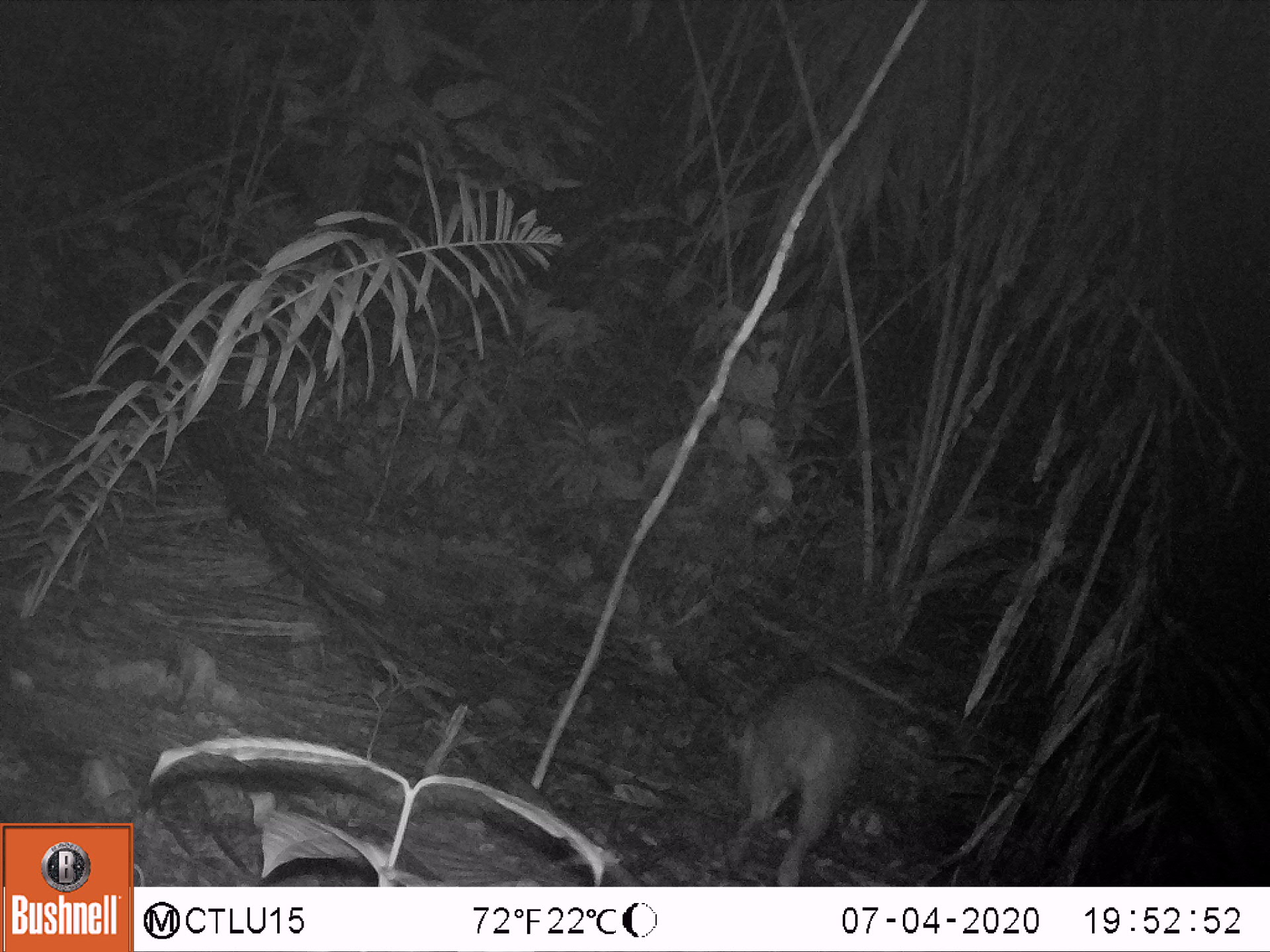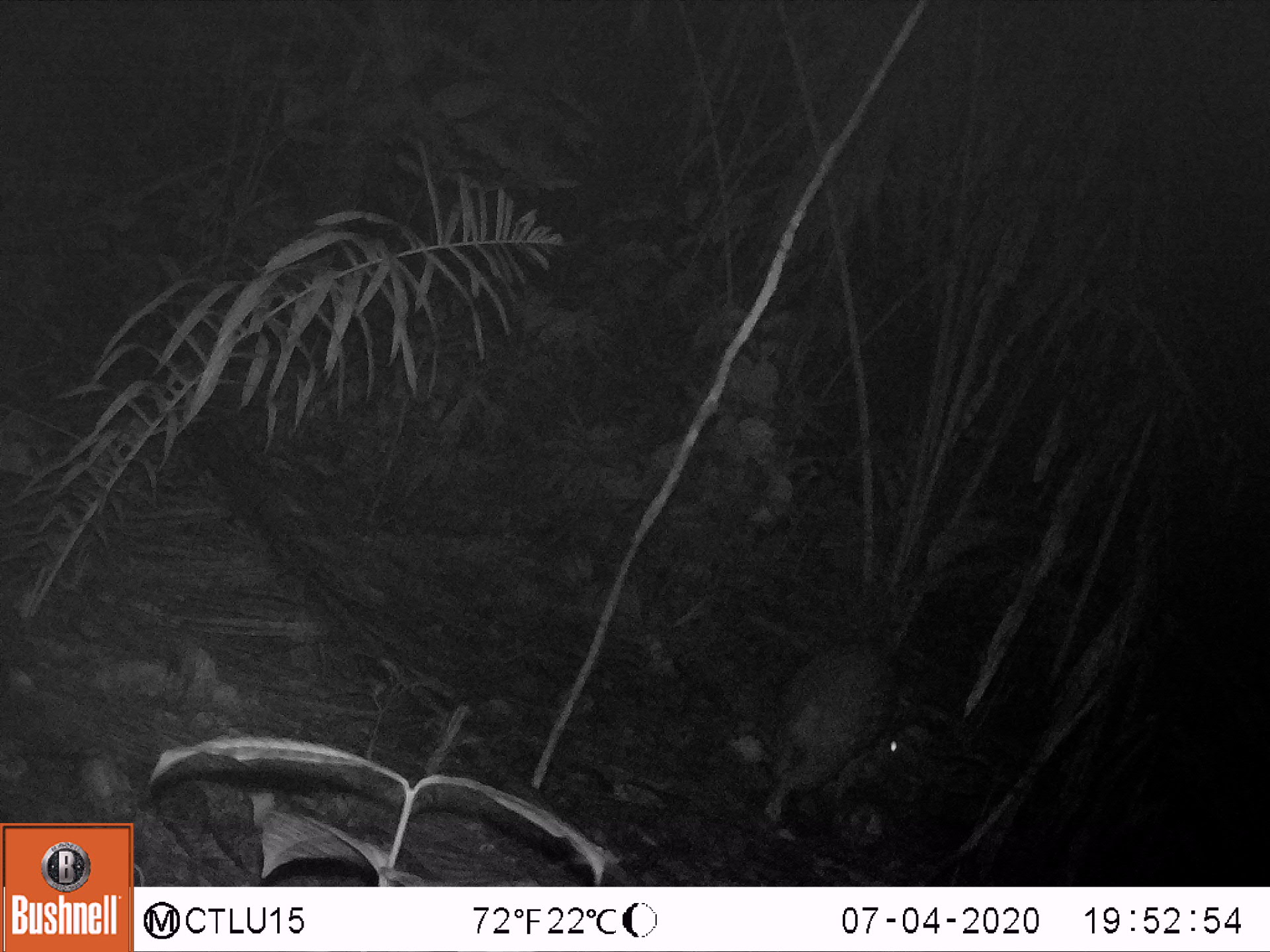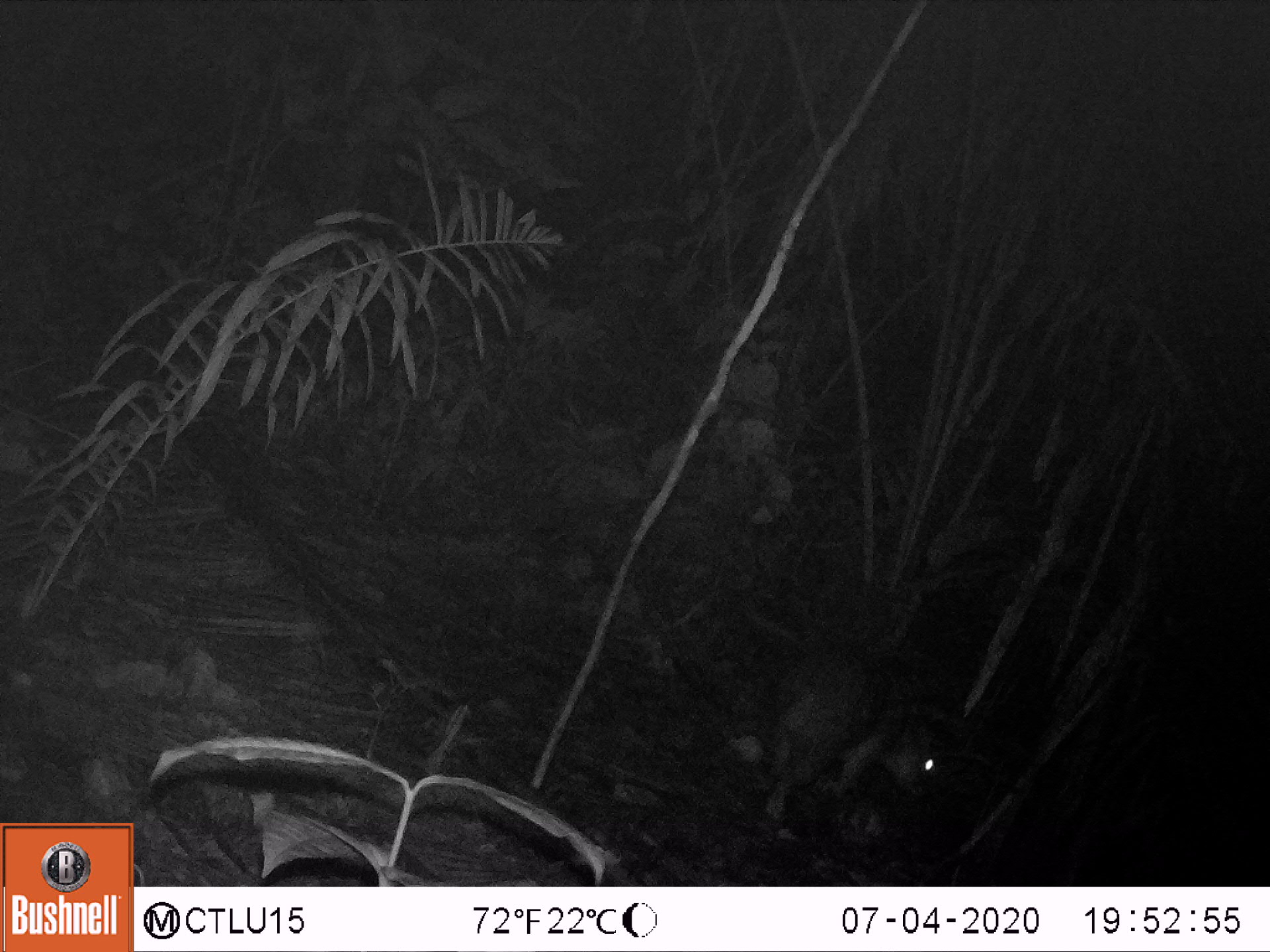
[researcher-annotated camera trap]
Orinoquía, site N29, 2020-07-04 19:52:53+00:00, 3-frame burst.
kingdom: Animalia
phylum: Chordata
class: Mammalia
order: Rodentia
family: Cuniculidae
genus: Cuniculus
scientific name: Cuniculus paca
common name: spotted paca